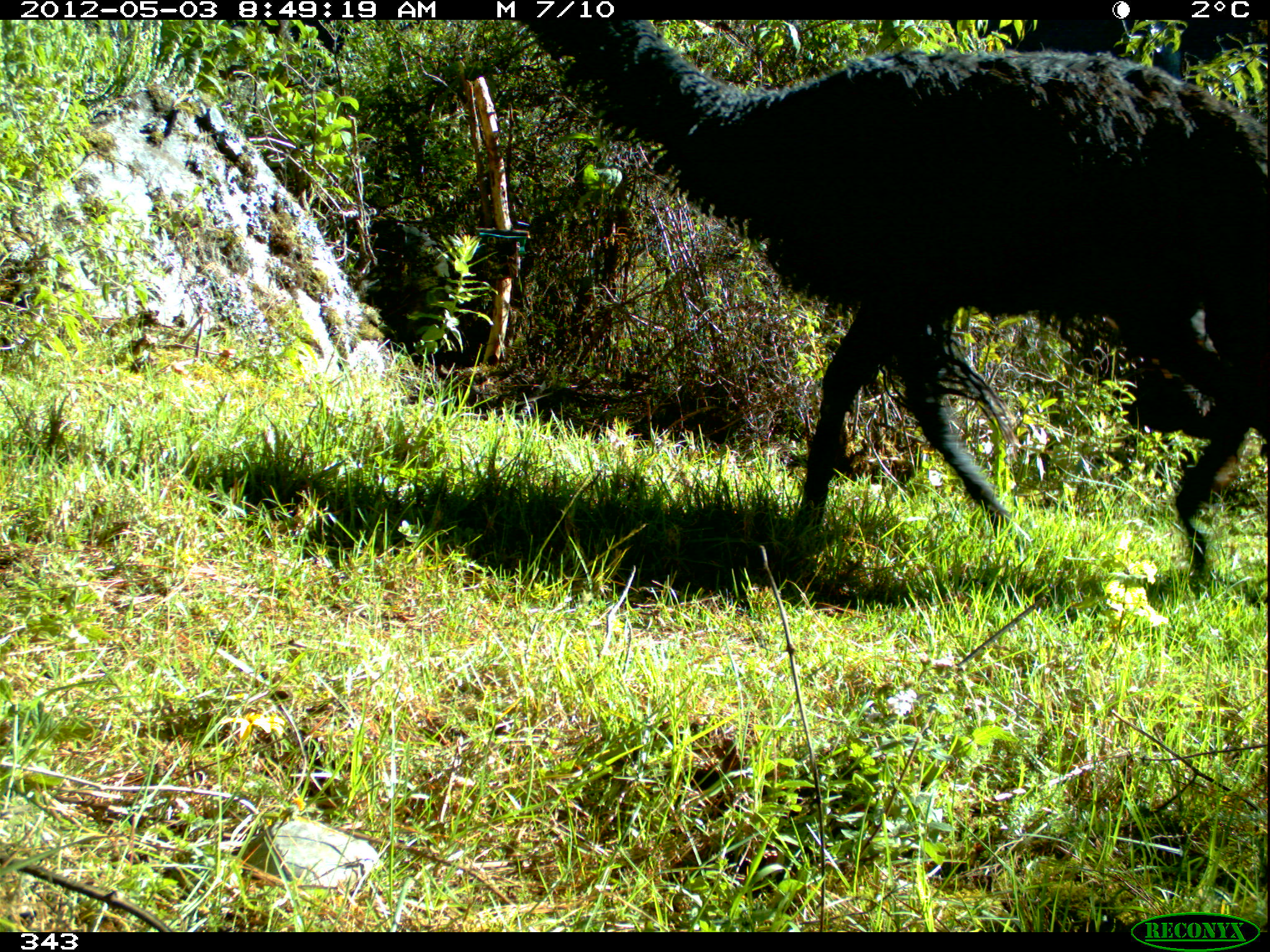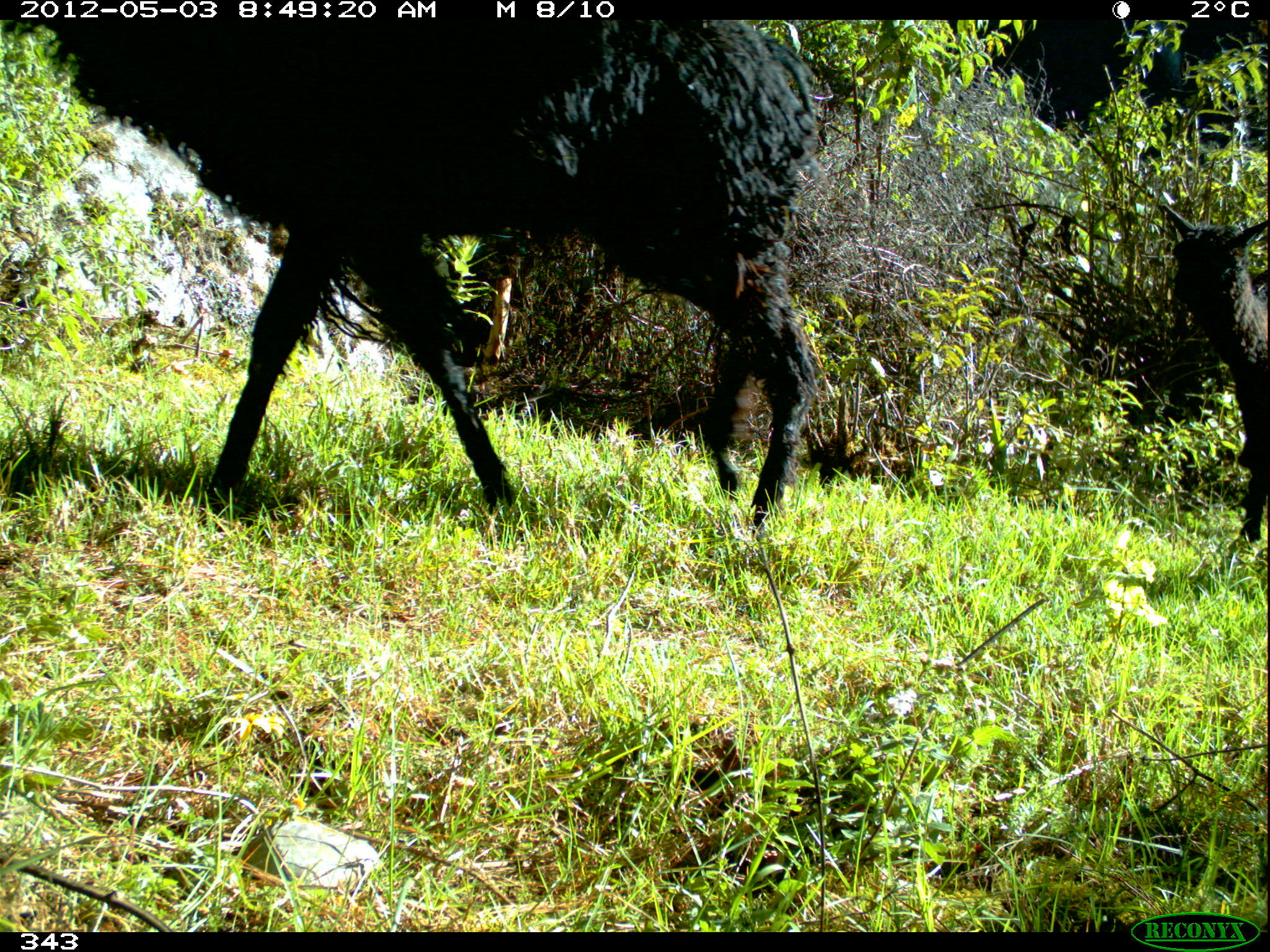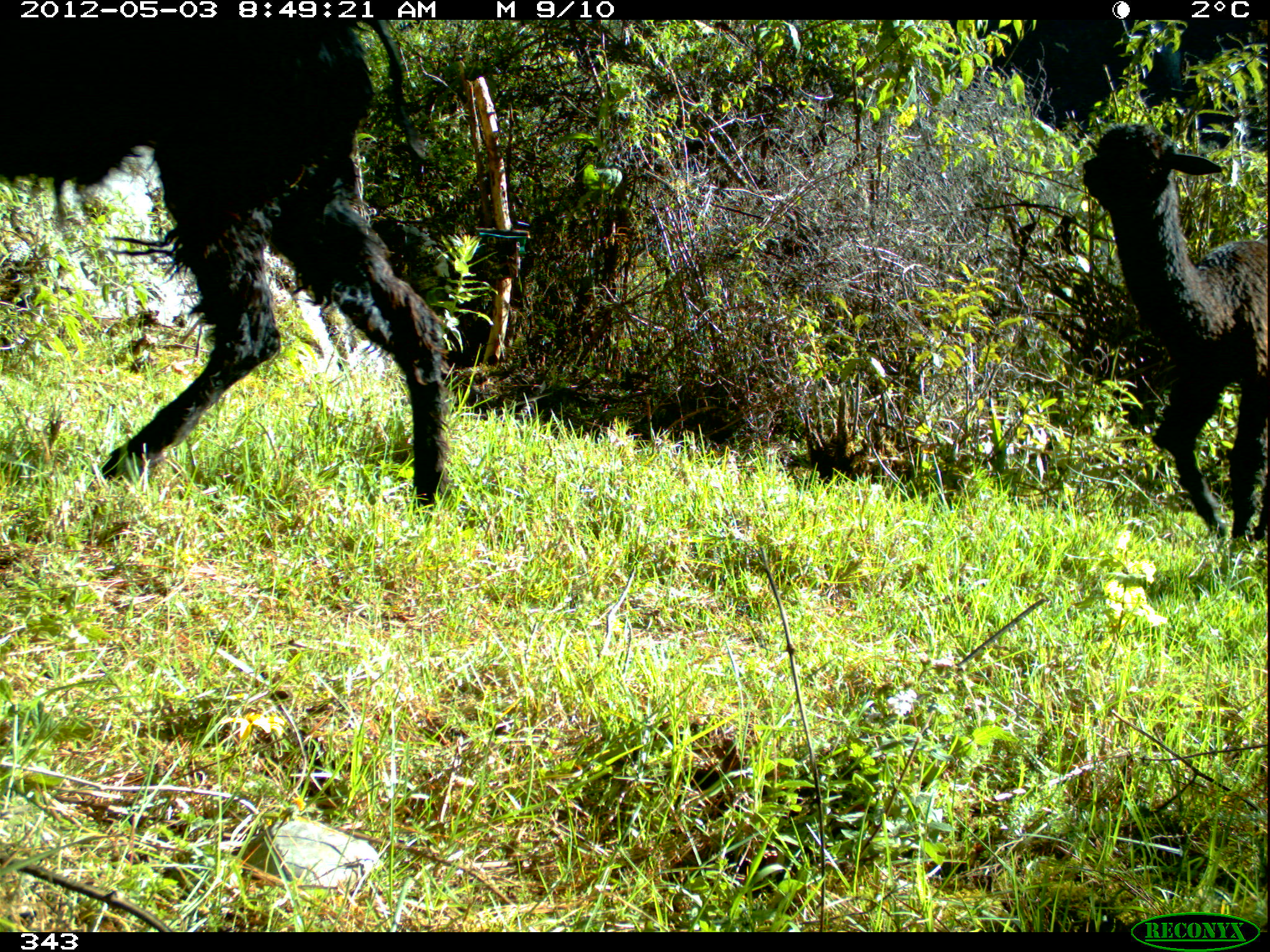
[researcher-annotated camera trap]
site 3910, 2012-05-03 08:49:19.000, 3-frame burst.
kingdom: Animalia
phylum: Chordata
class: Mammalia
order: Artiodactyla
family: Camelidae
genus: Vicugna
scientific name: Vicugna pacos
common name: alpaca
Vicugna pacos (alpaca).